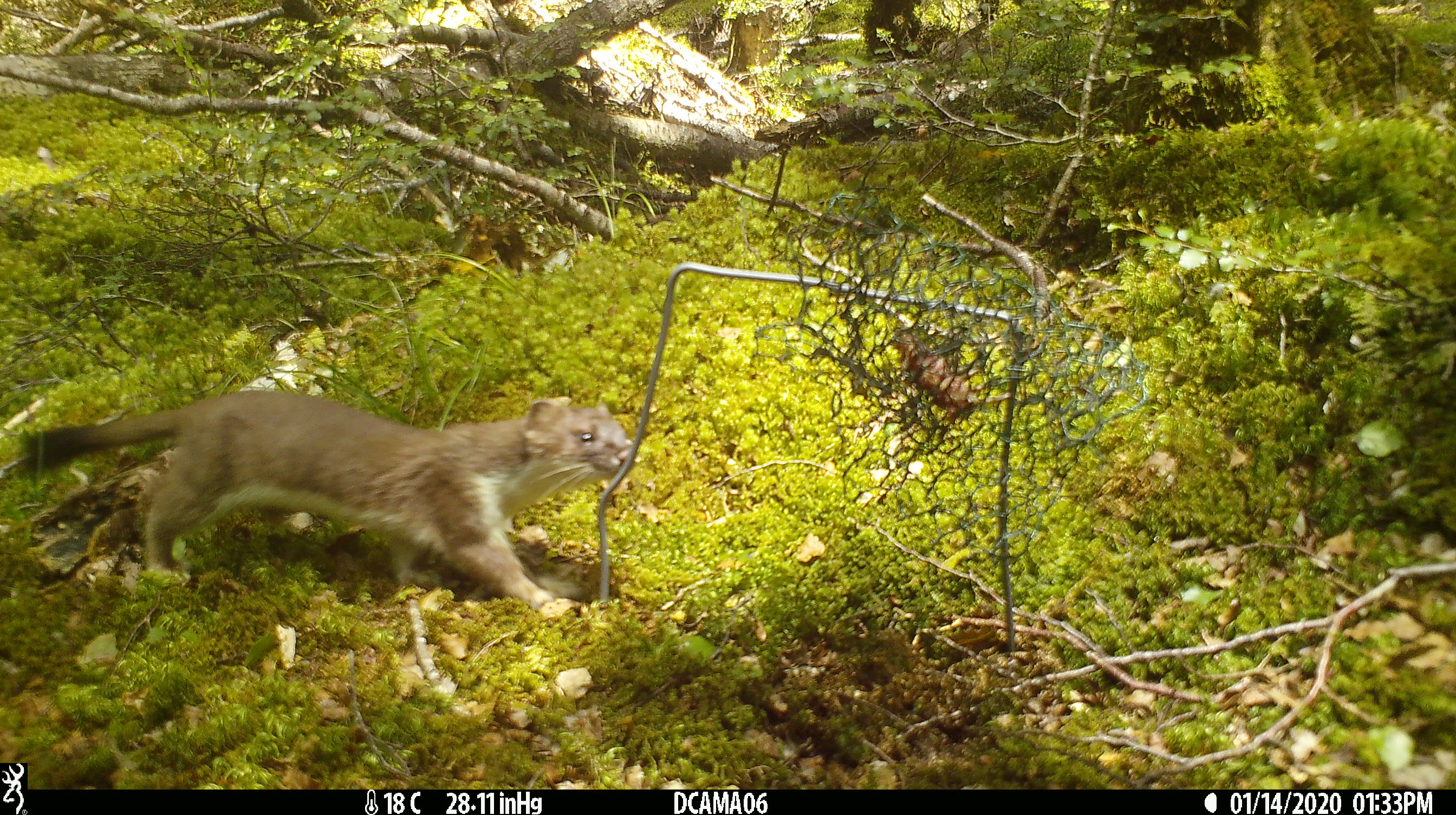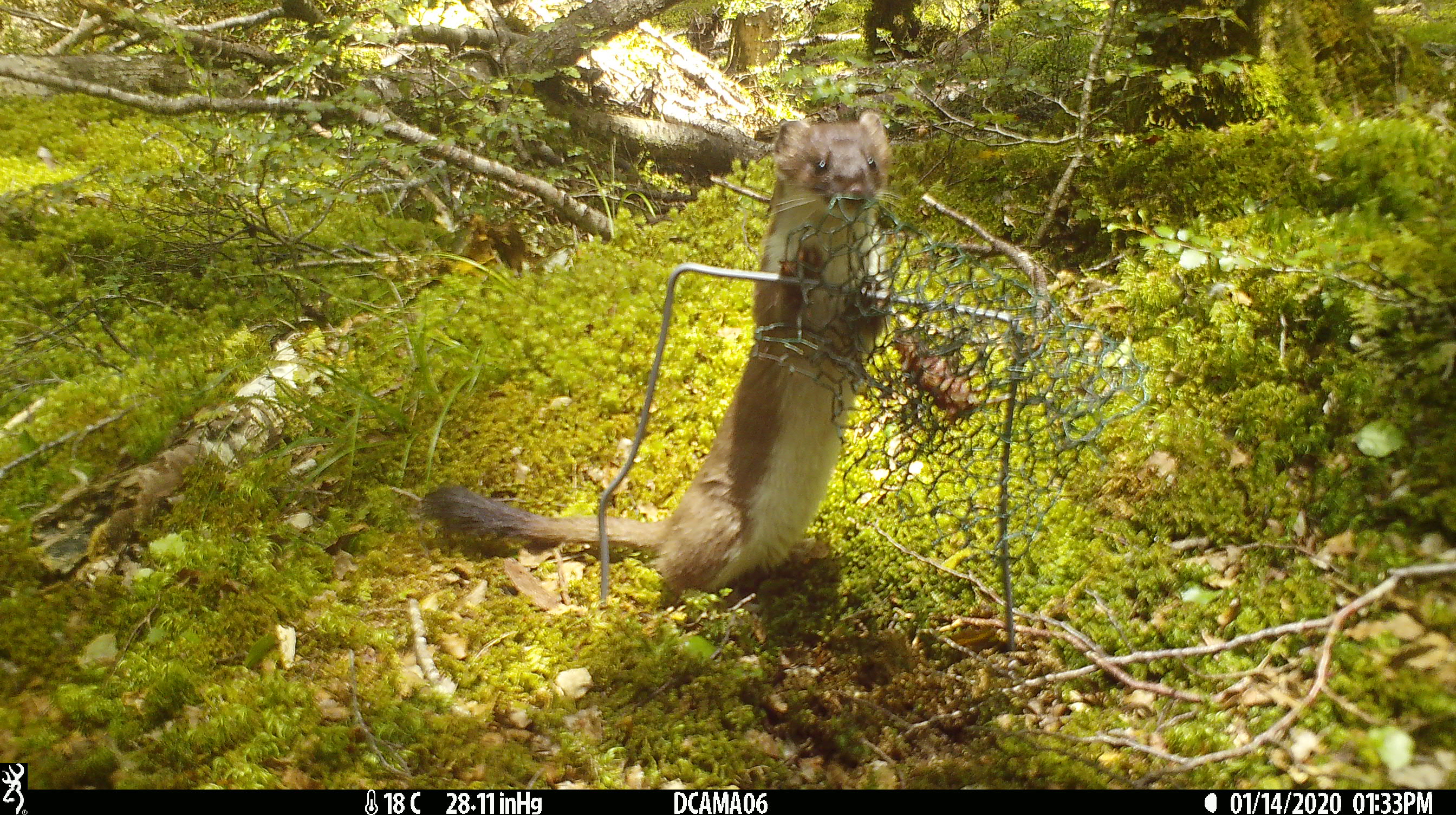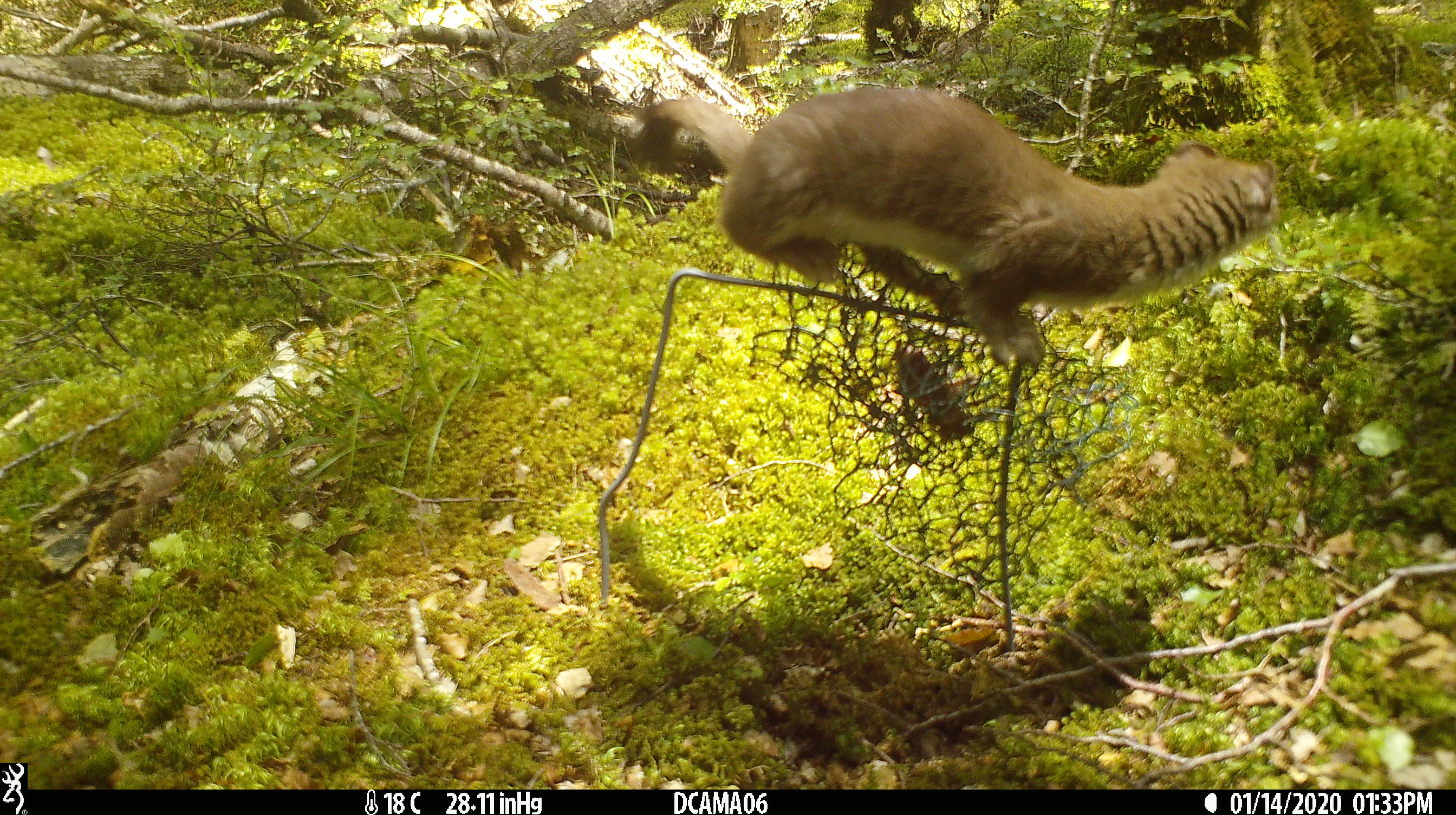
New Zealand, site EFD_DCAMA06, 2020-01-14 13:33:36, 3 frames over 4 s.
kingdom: Animalia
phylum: Chordata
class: Mammalia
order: Carnivora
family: Mustelidae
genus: Mustela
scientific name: Mustela erminea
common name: stoat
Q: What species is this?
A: Stoat (Mustela erminea).